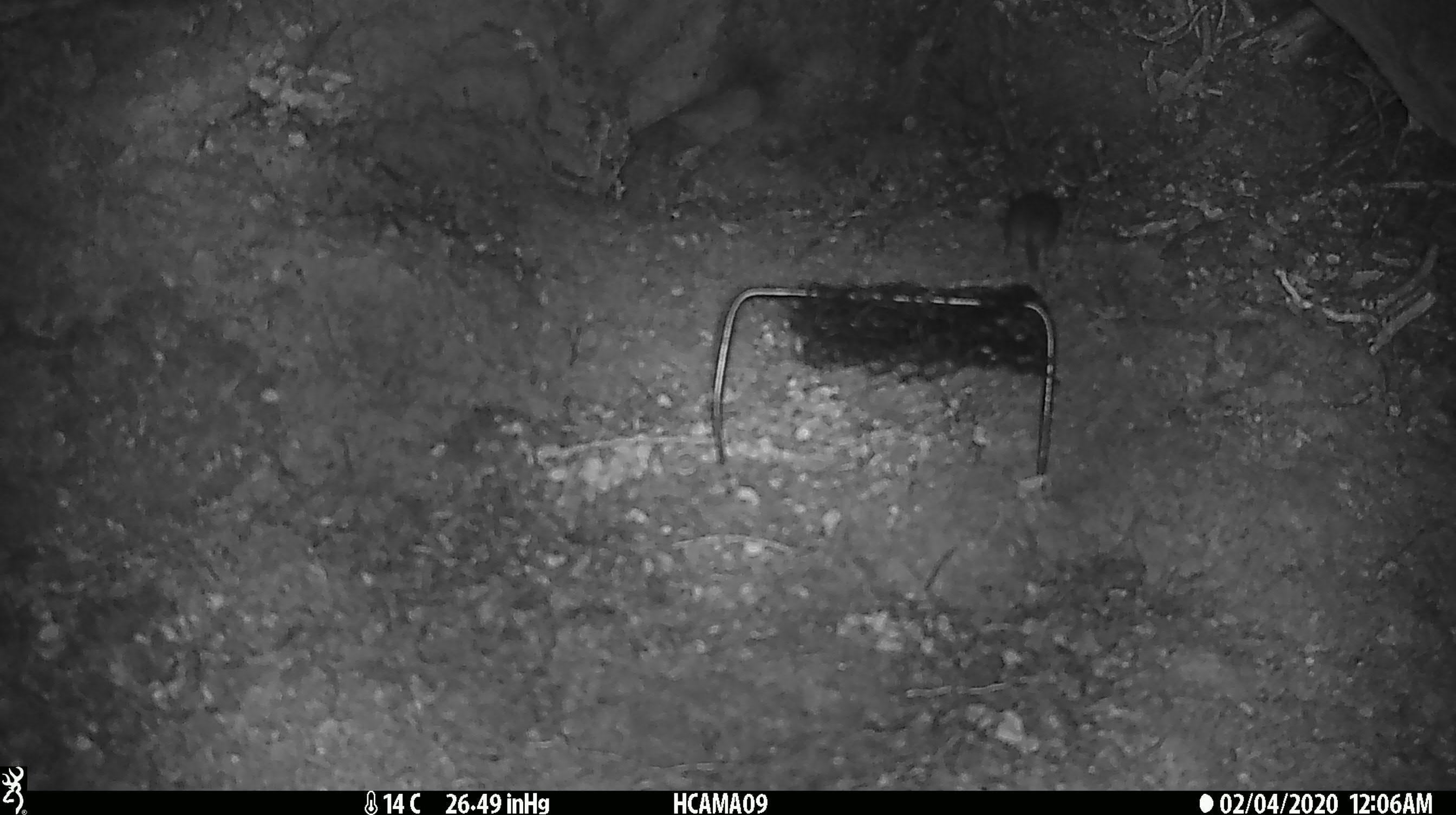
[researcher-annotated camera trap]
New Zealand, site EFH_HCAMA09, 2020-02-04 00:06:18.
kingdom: Animalia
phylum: Chordata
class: Mammalia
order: Rodentia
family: Muridae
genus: Mus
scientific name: Mus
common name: mouse